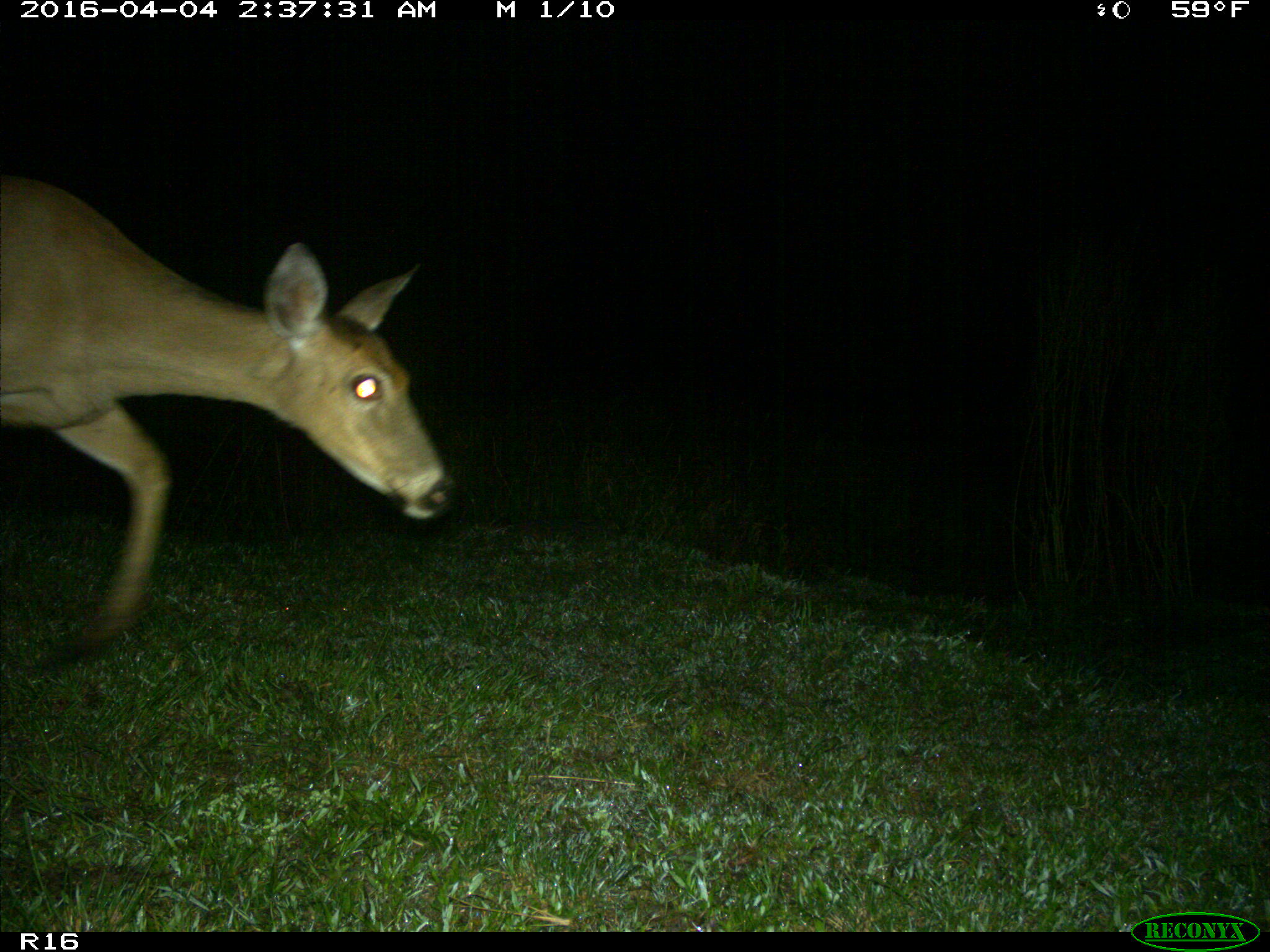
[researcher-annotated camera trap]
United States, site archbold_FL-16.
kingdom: Animalia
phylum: Chordata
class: Mammalia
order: Artiodactyla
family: Cervidae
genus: Odocoileus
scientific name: Odocoileus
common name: deer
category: unidentified deer